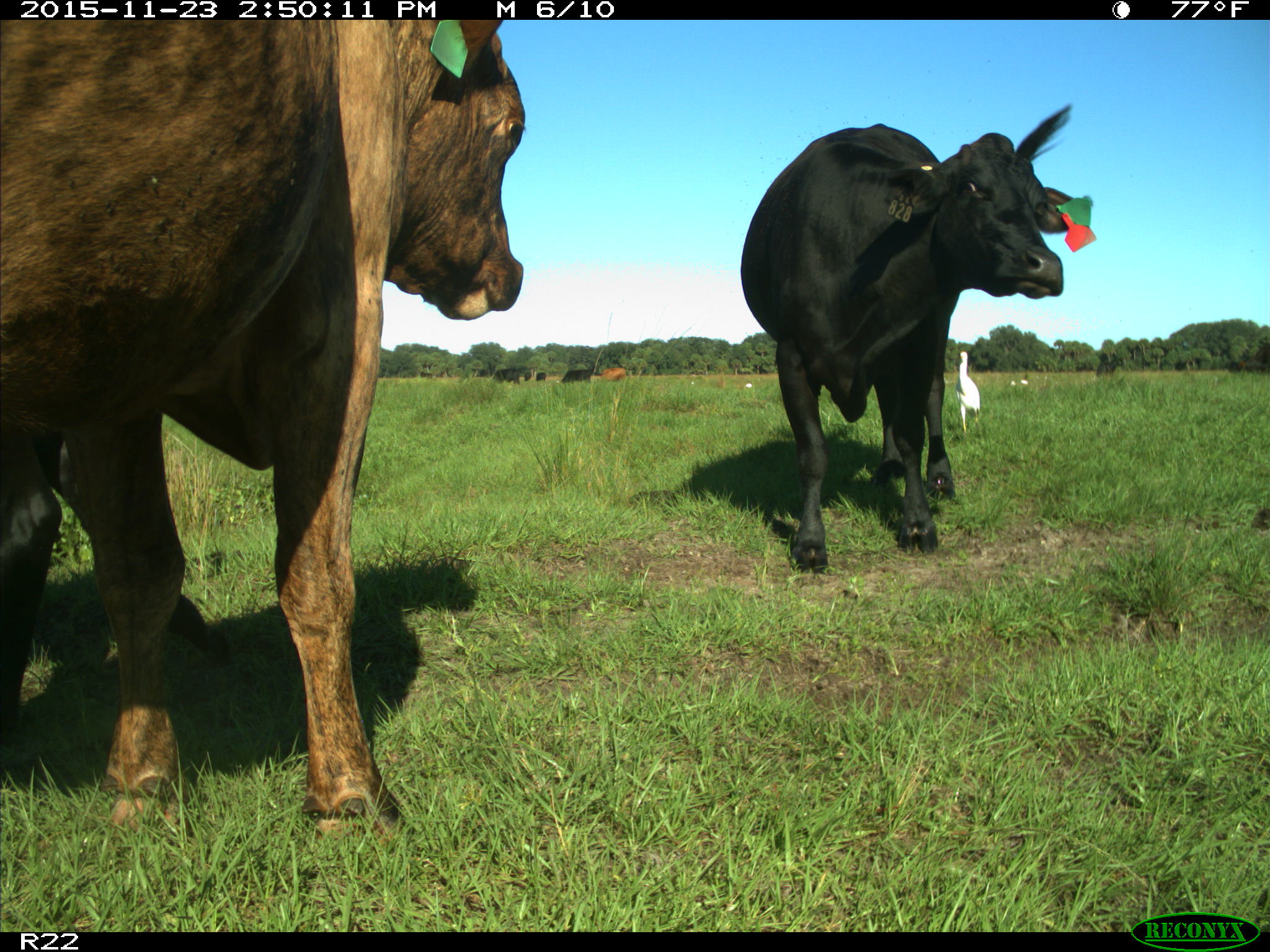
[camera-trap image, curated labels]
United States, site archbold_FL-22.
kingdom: Animalia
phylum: Chordata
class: Mammalia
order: Artiodactyla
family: Bovidae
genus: Bos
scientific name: Bos taurus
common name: domestic cow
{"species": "Bos taurus (domestic cow)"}